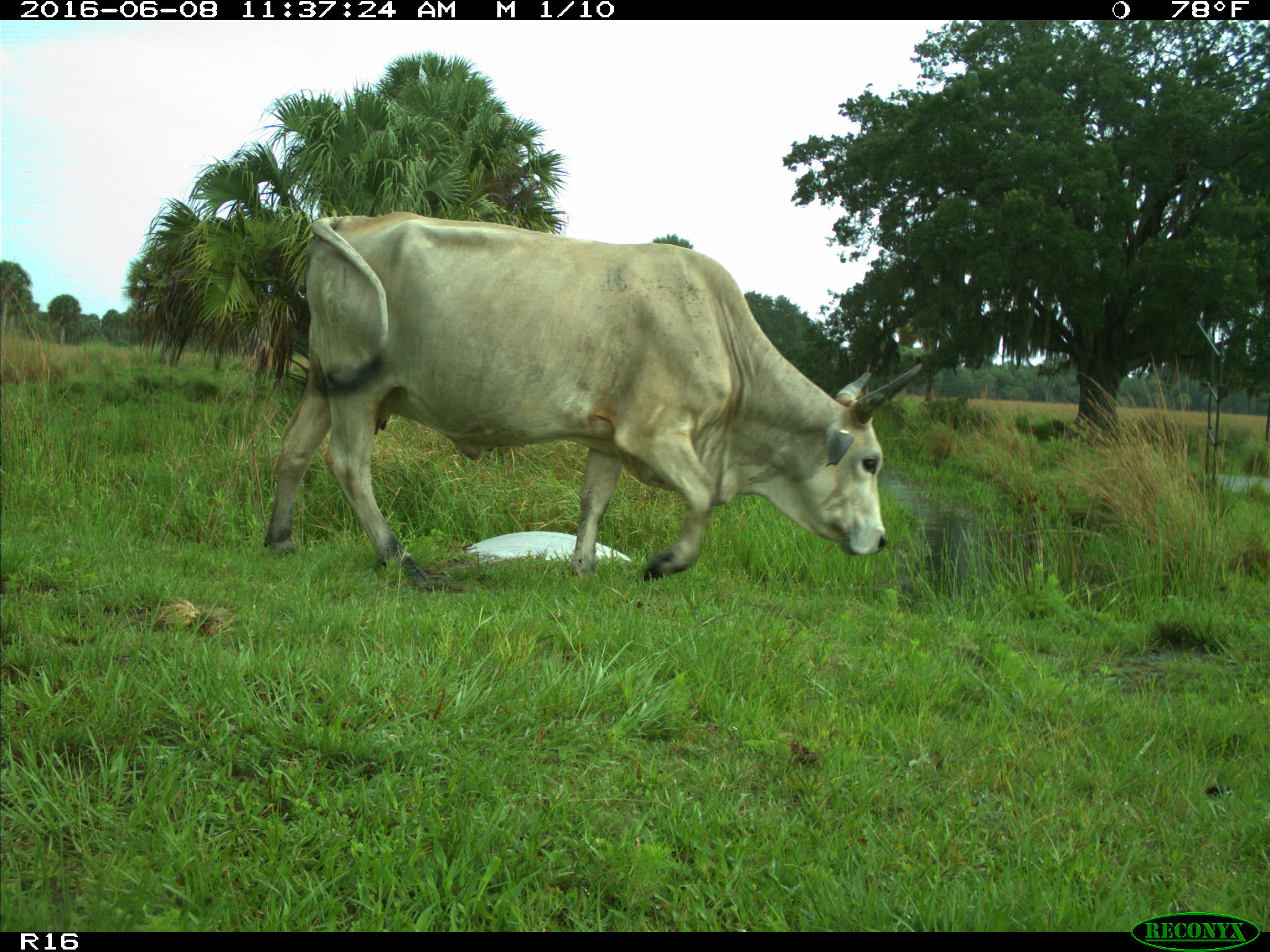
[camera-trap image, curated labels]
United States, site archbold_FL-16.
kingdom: Animalia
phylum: Chordata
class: Mammalia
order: Artiodactyla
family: Bovidae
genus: Bos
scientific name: Bos taurus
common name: domestic cow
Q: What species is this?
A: Bos taurus (domestic cow).